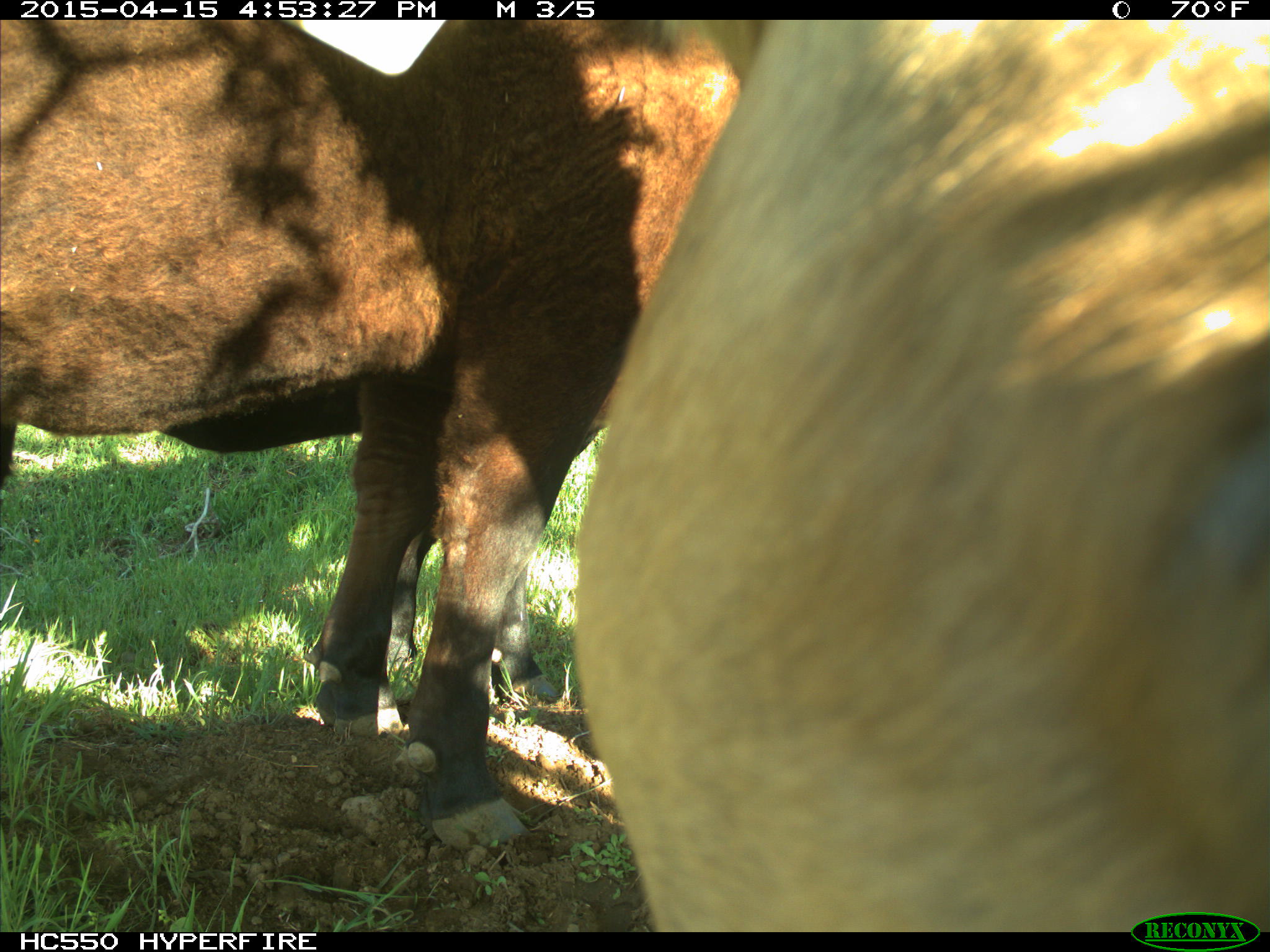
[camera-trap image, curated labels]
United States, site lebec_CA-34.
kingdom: Animalia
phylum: Chordata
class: Mammalia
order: Artiodactyla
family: Bovidae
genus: Bos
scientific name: Bos taurus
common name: domestic cow